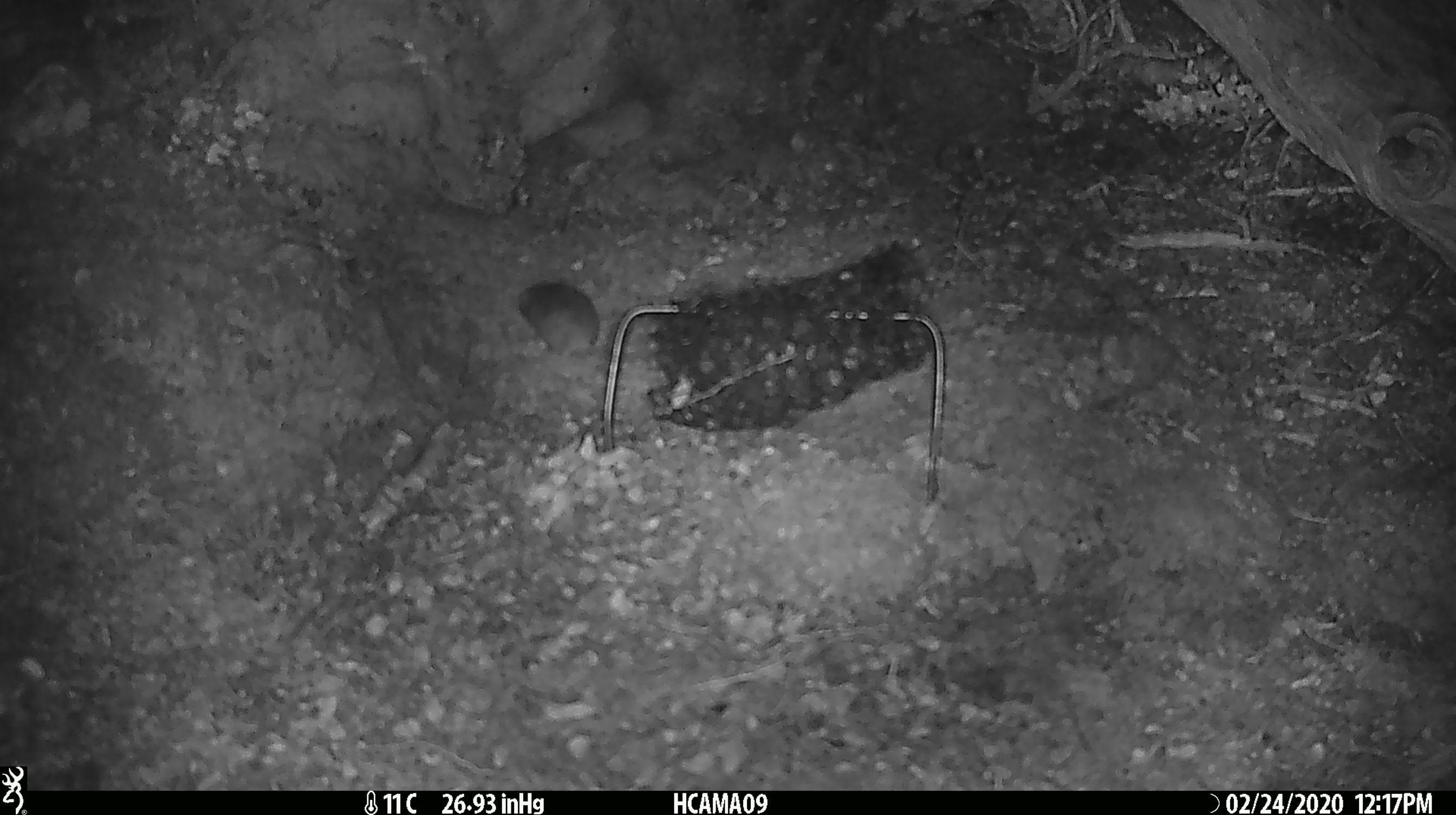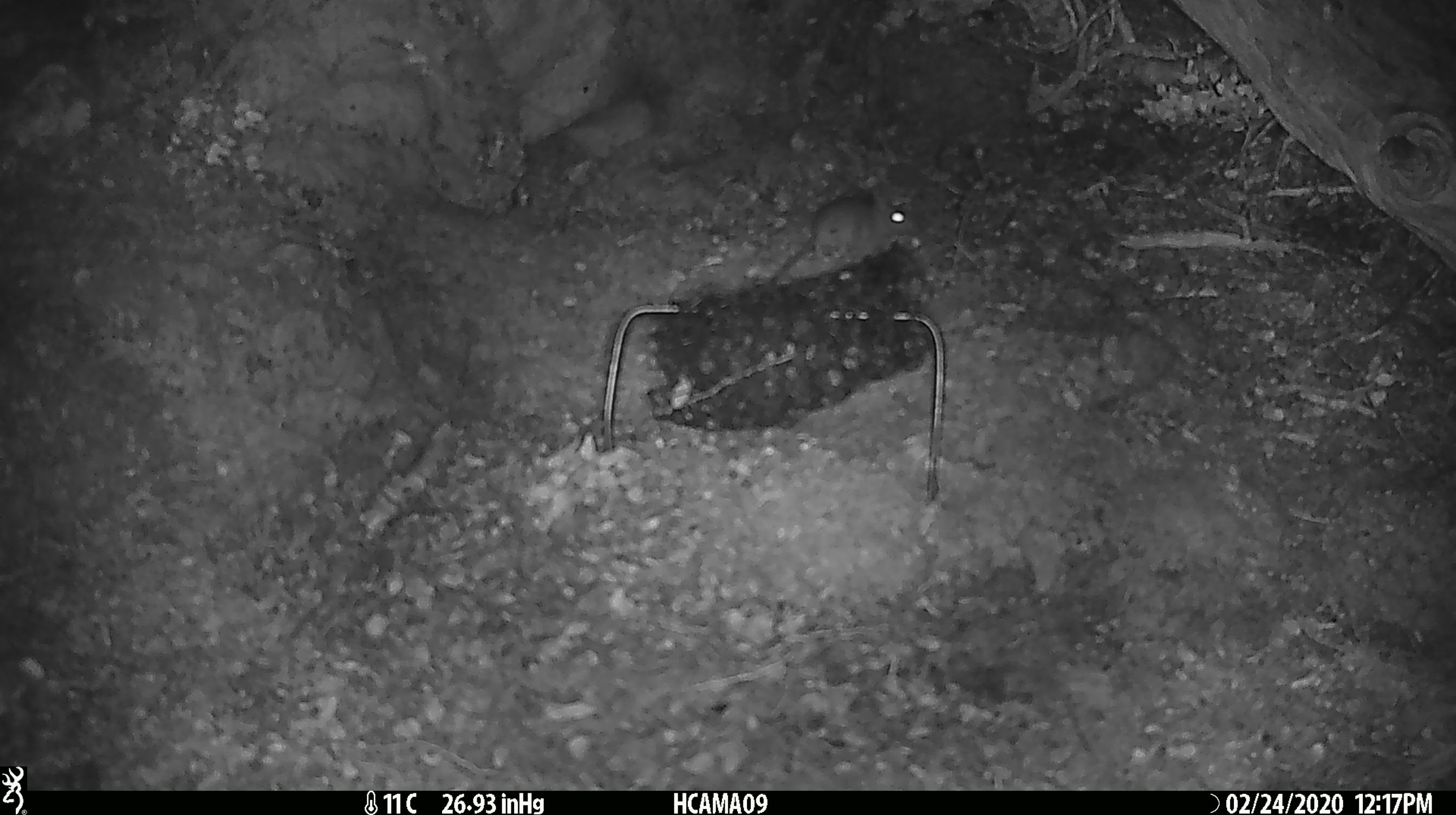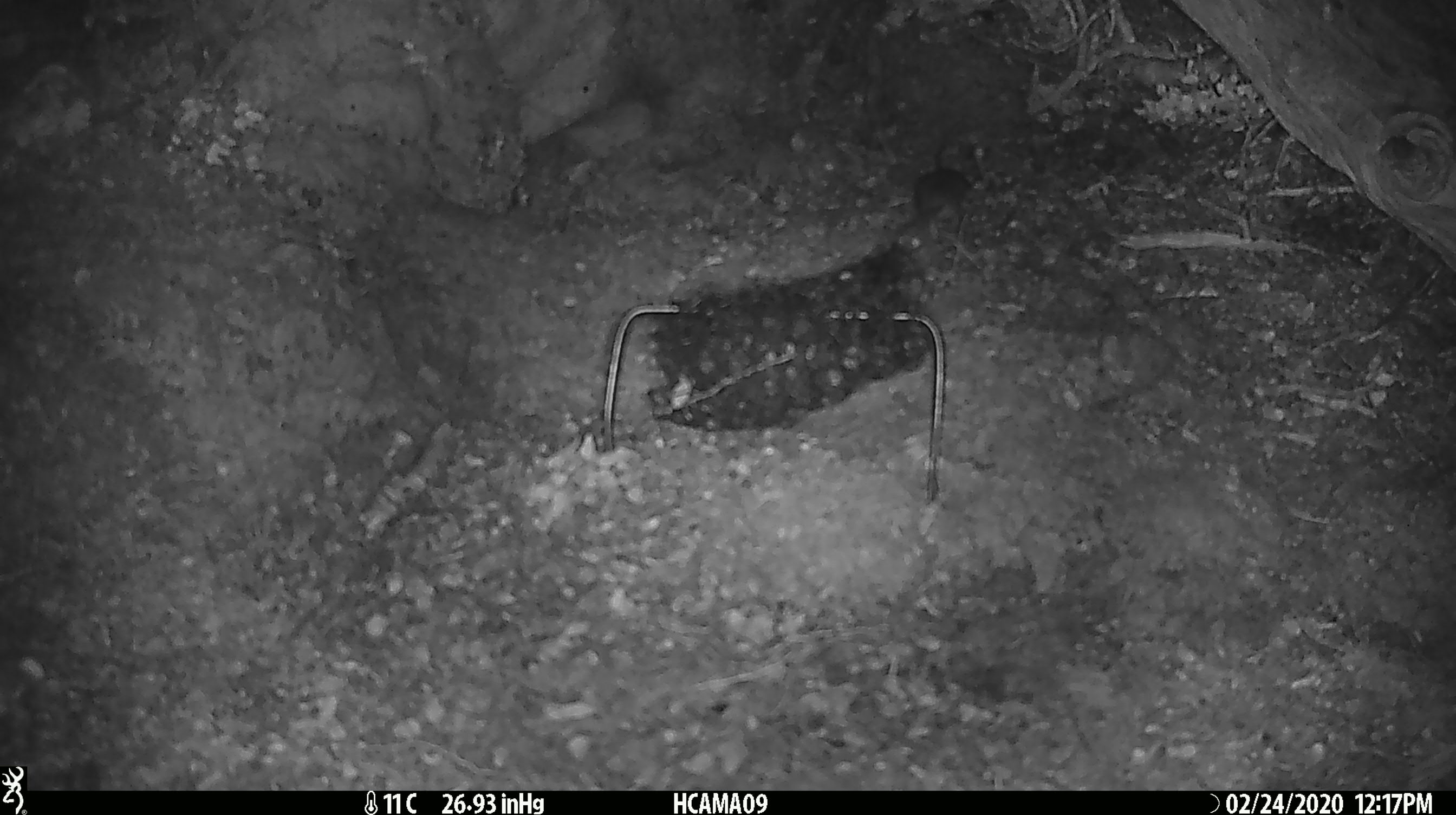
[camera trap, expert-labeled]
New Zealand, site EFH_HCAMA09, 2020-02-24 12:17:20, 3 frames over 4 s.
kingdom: Animalia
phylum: Chordata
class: Mammalia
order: Rodentia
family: Muridae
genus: Mus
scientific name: Mus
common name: mouse